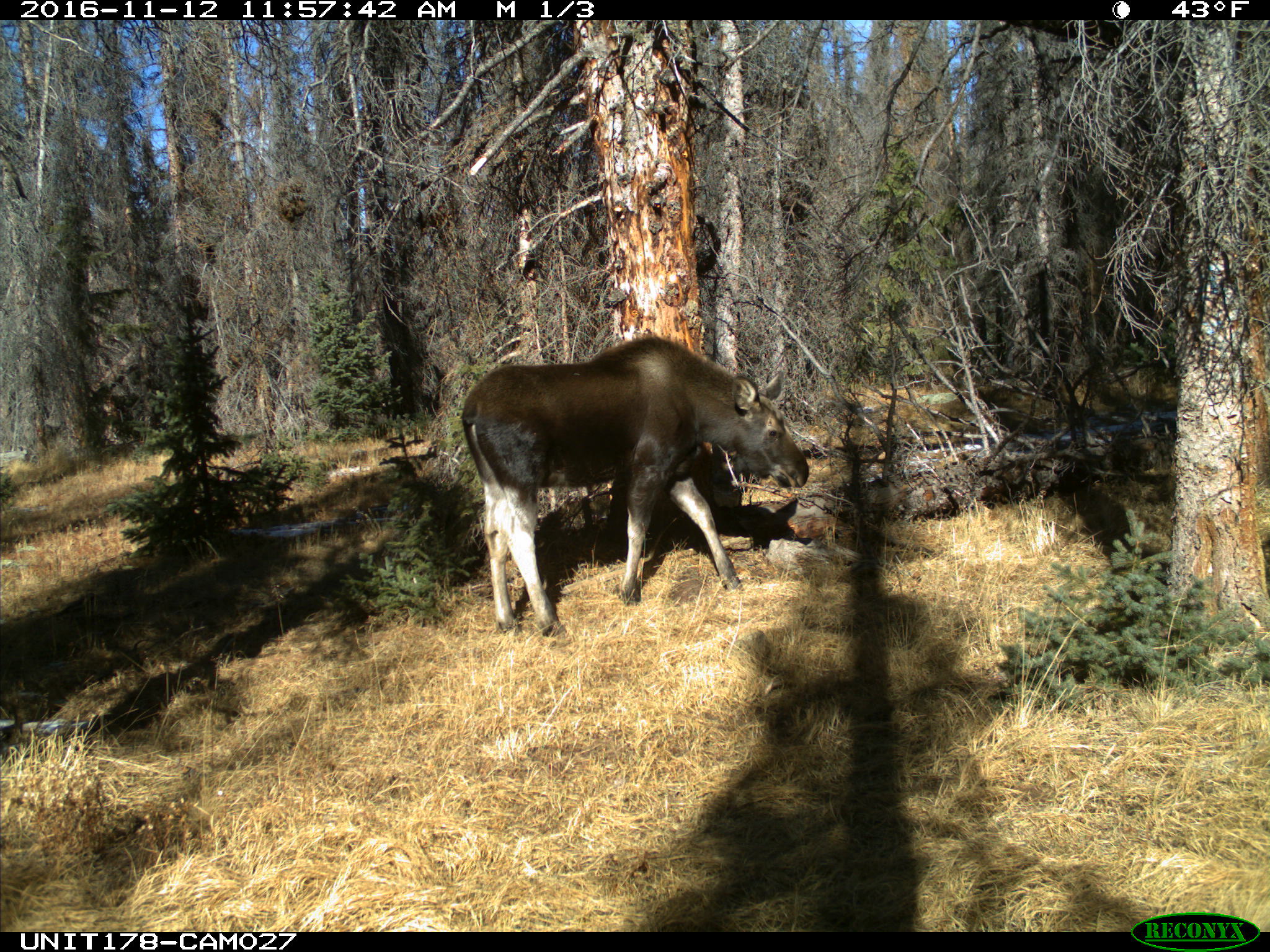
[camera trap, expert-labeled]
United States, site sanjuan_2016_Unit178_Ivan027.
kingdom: Animalia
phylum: Chordata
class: Mammalia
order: Artiodactyla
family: Cervidae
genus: Alces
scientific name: Alces alces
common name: moose